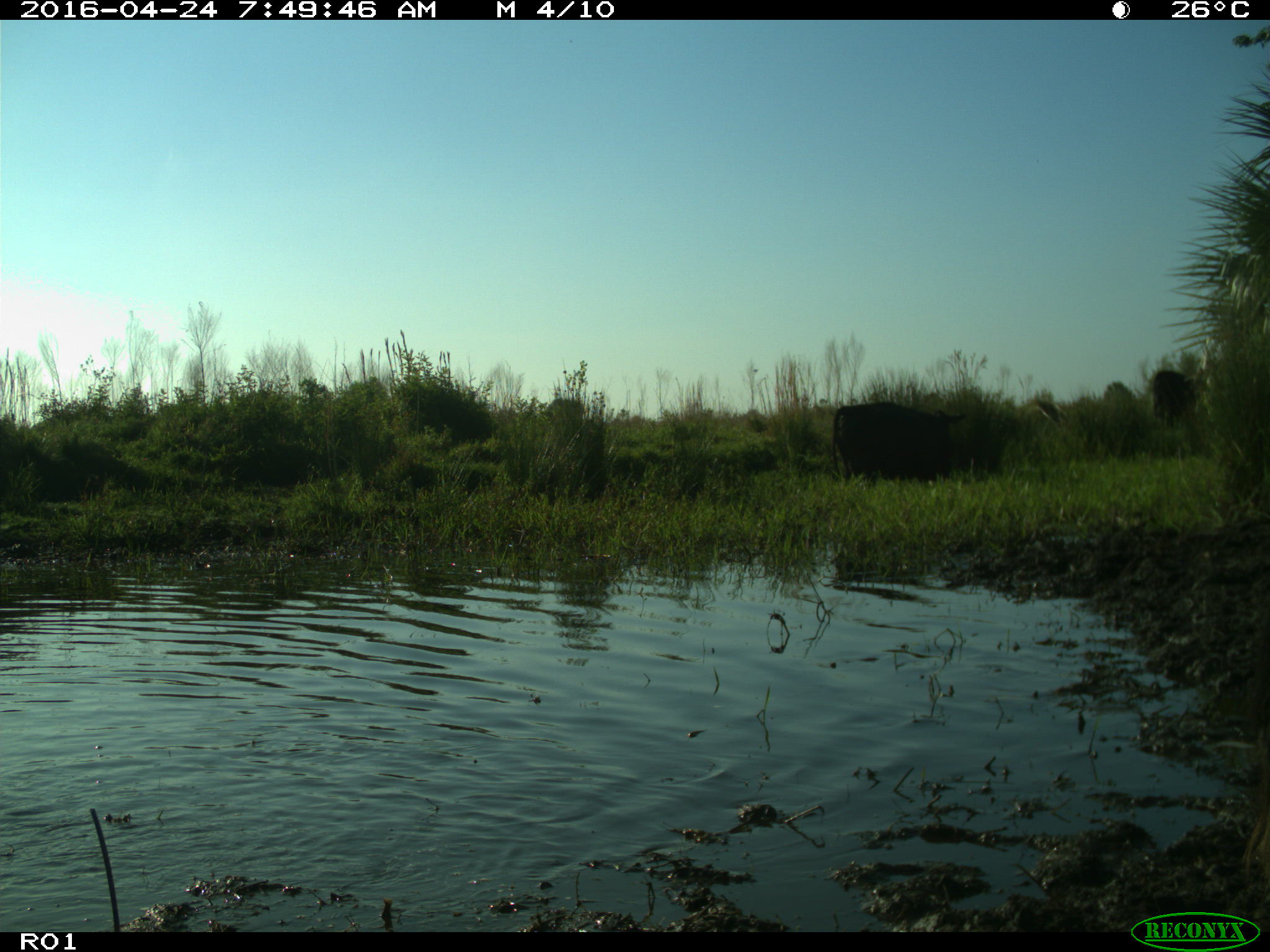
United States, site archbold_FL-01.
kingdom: Animalia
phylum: Chordata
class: Mammalia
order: Artiodactyla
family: Bovidae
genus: Bos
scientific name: Bos taurus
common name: domestic cow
Bos taurus (domestic cow).